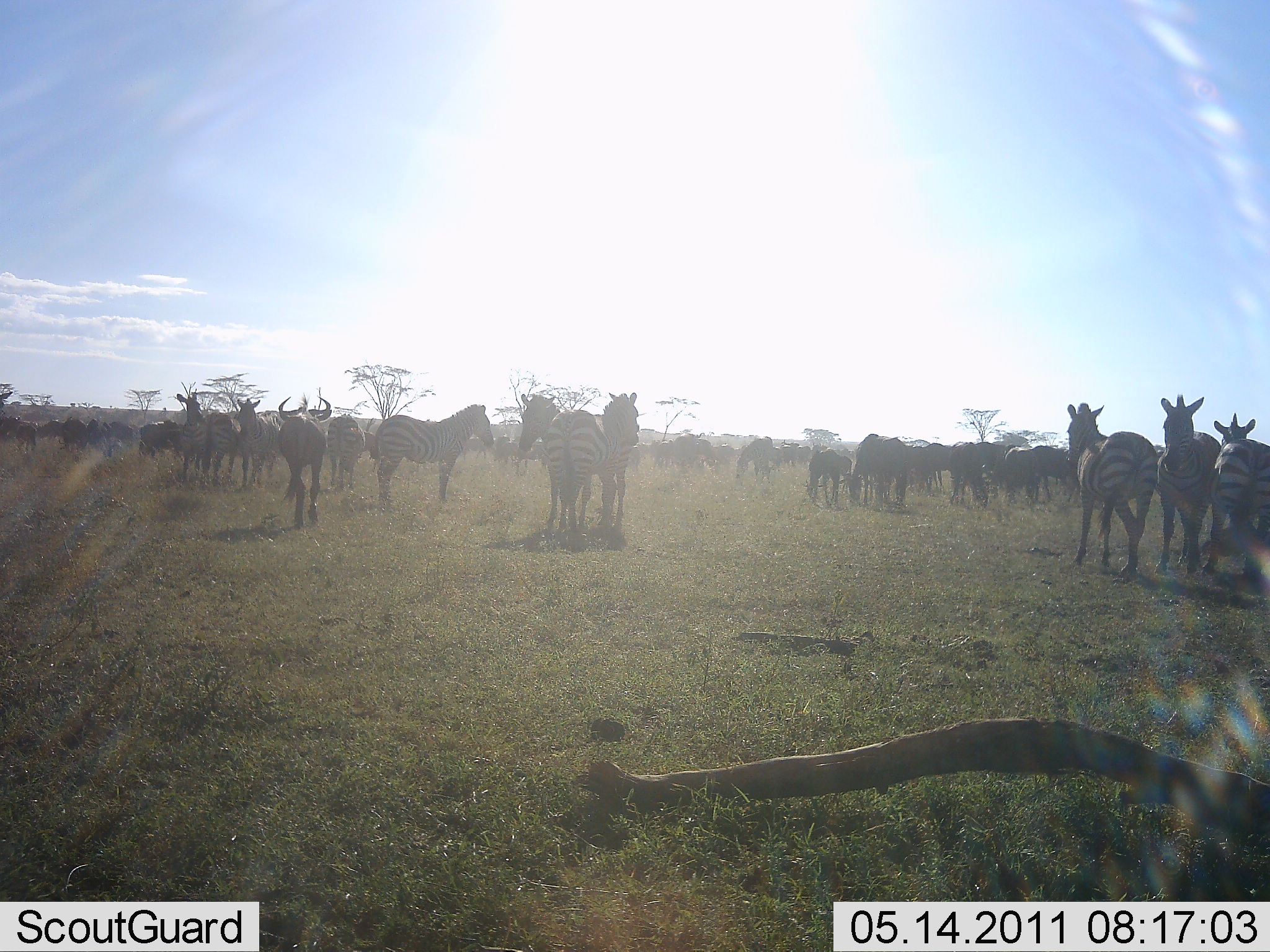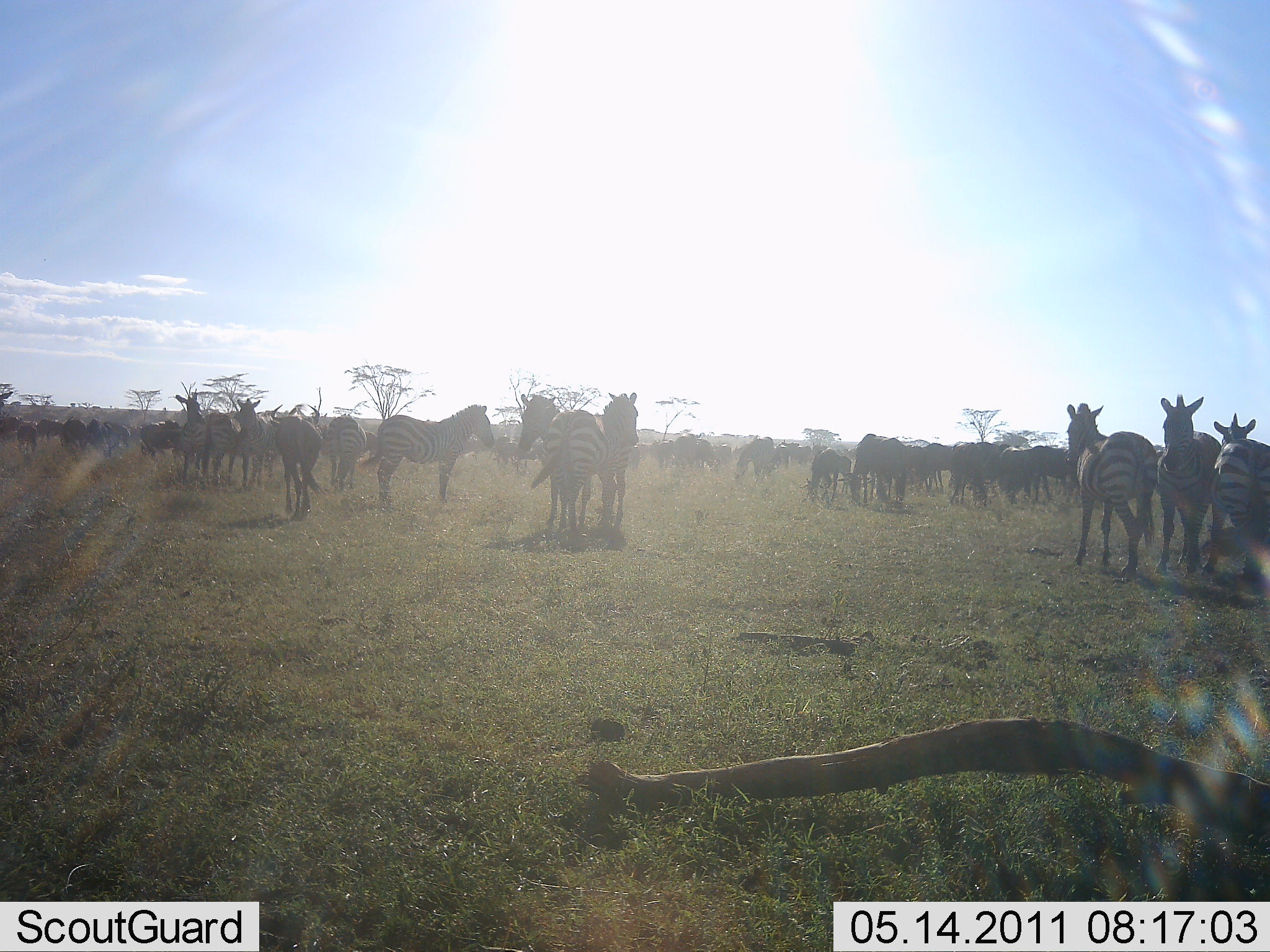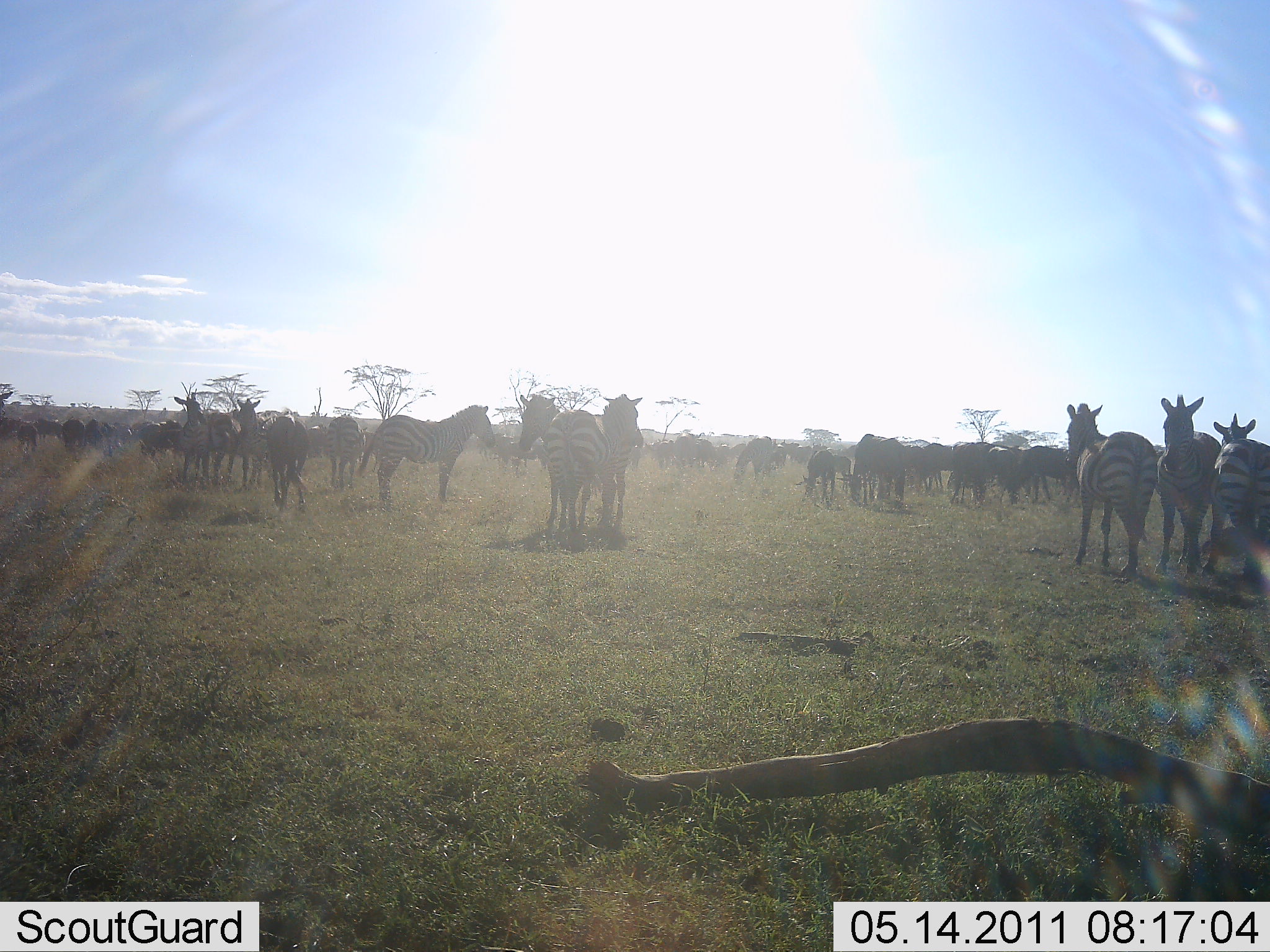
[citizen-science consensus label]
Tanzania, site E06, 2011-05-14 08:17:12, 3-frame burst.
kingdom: Animalia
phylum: Chordata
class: Mammalia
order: Artiodactyla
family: Bovidae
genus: Connochaetes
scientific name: Connochaetes taurinus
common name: blue wildebeest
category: wildebeest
Wildebeest (blue wildebeest) (Connochaetes taurinus), count 11-50. Behavior (volunteer vote fractions): standing 64%, resting 0%, moving 45%, interacting 0%. Young present (vote fraction): 9%. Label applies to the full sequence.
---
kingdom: Animalia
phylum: Chordata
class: Mammalia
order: Perissodactyla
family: Equidae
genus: Equus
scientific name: Equus quagga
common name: plains zebra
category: zebra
Zebra (plains zebra) (Equus quagga), count 11-50. Behavior (volunteer vote fractions): standing 83%, resting 6%, moving 22%, interacting 11%. Young present (vote fraction): 0%. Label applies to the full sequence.